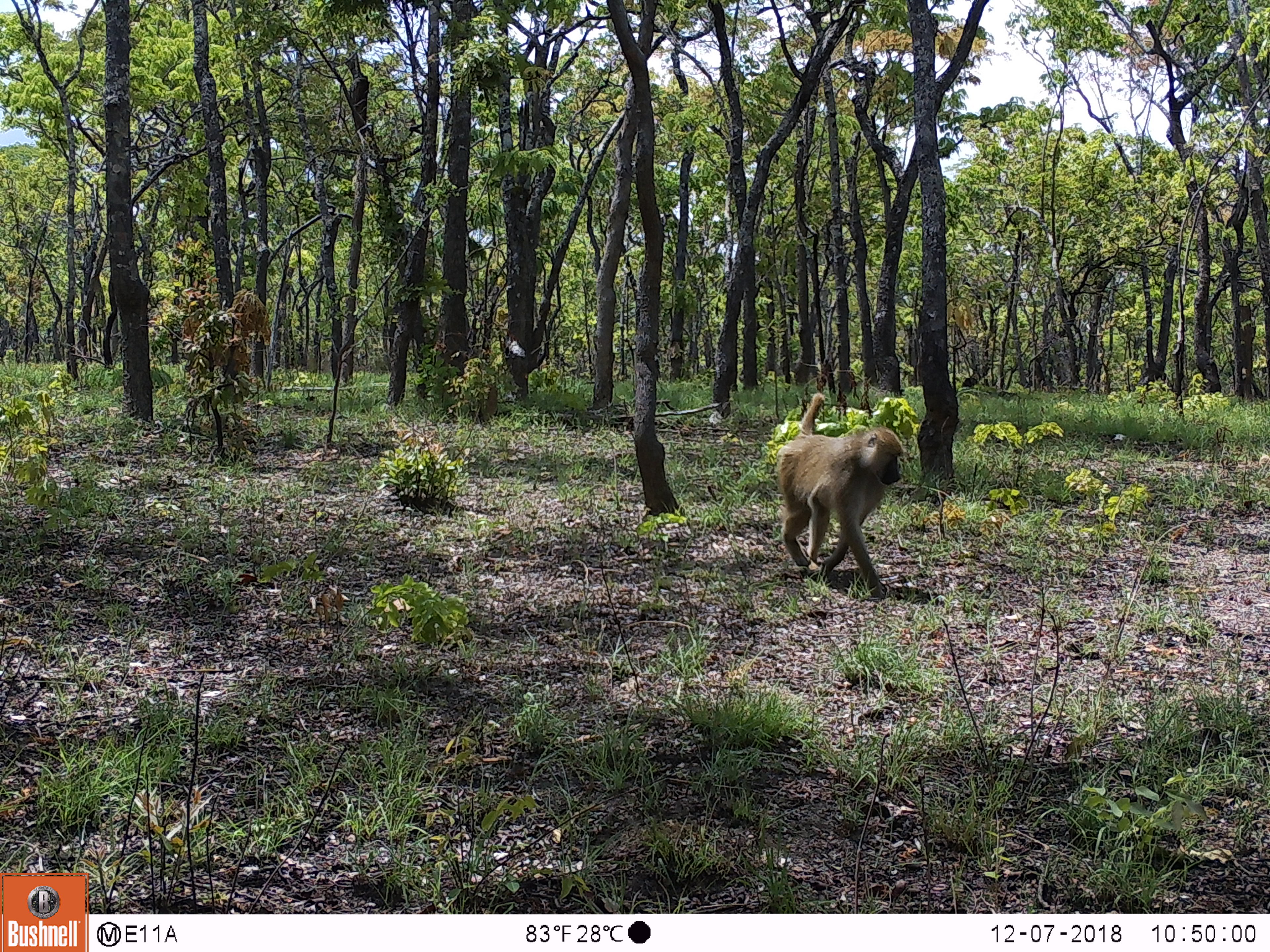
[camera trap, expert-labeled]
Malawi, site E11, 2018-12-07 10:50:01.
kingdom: Animalia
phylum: Chordata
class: Mammalia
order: Primates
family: Cercopithecidae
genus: Papio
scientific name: Papio cynocephalus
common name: yellow baboon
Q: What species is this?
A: Yellow baboon (Papio cynocephalus).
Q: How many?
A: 1.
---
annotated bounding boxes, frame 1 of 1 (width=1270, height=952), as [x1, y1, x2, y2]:
yellow baboon: [762, 387, 906, 601]